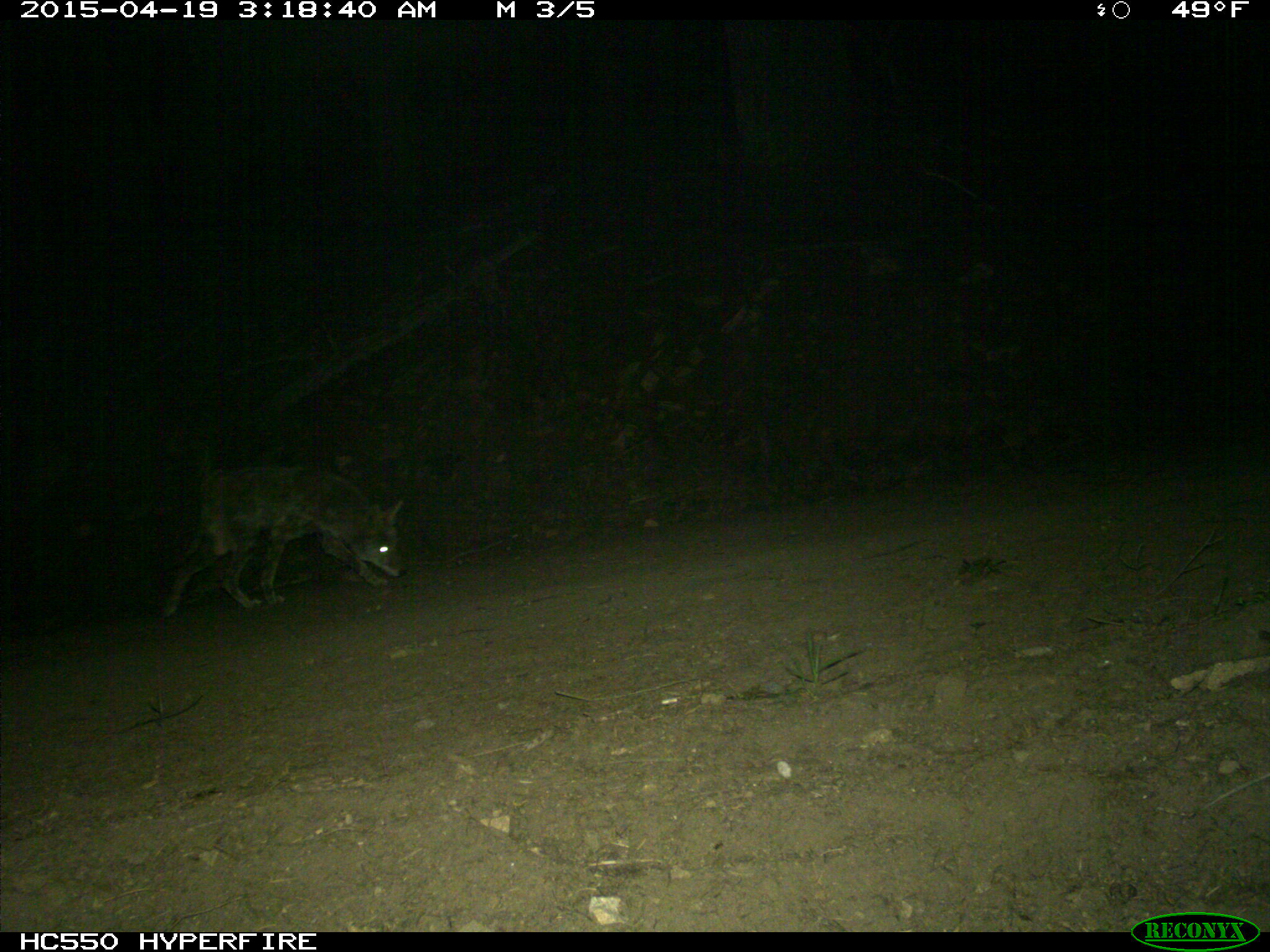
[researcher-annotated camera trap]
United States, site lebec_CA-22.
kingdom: Animalia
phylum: Chordata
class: Mammalia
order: Carnivora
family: Canidae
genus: Canis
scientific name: Canis latrans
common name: coyote